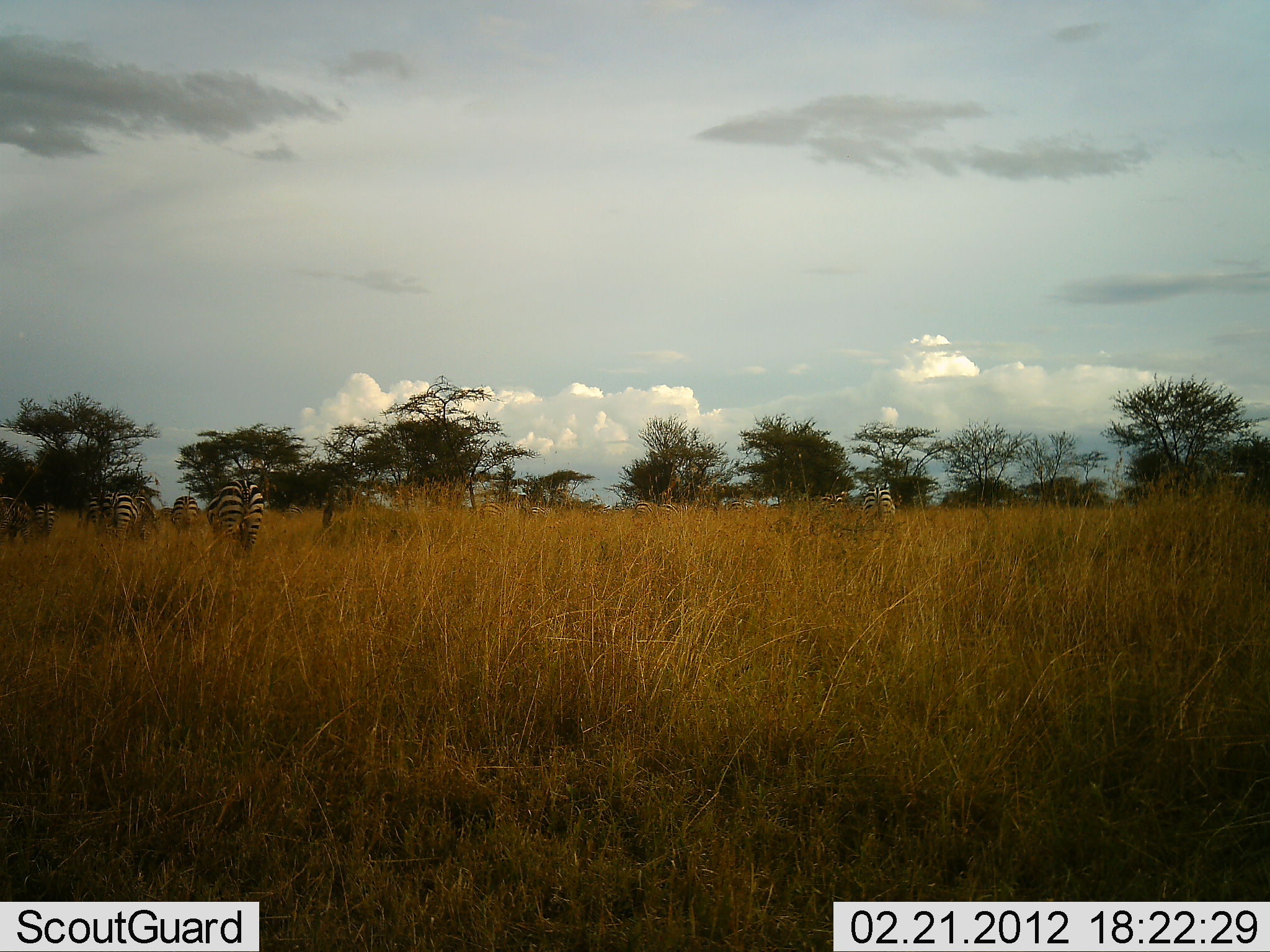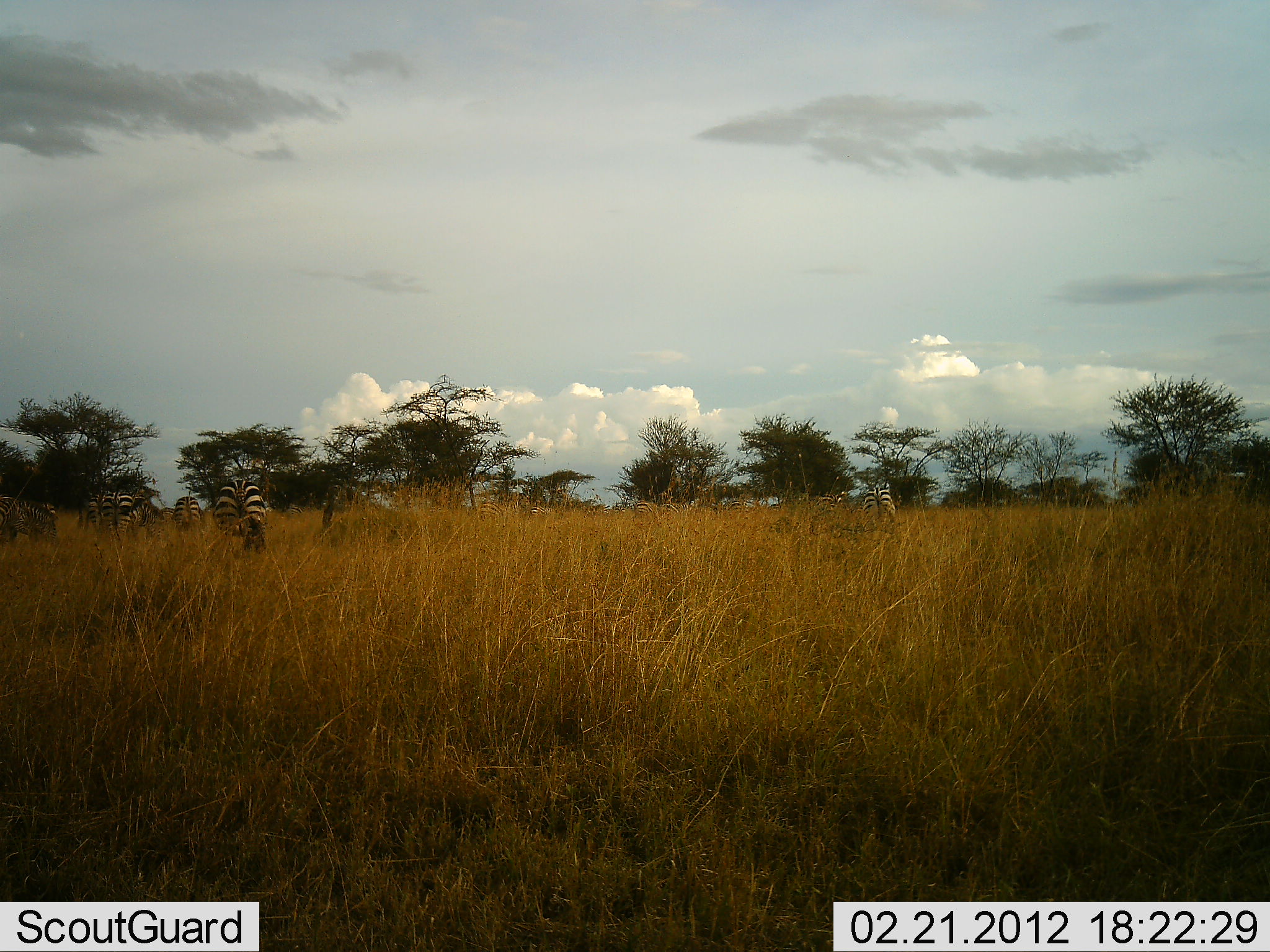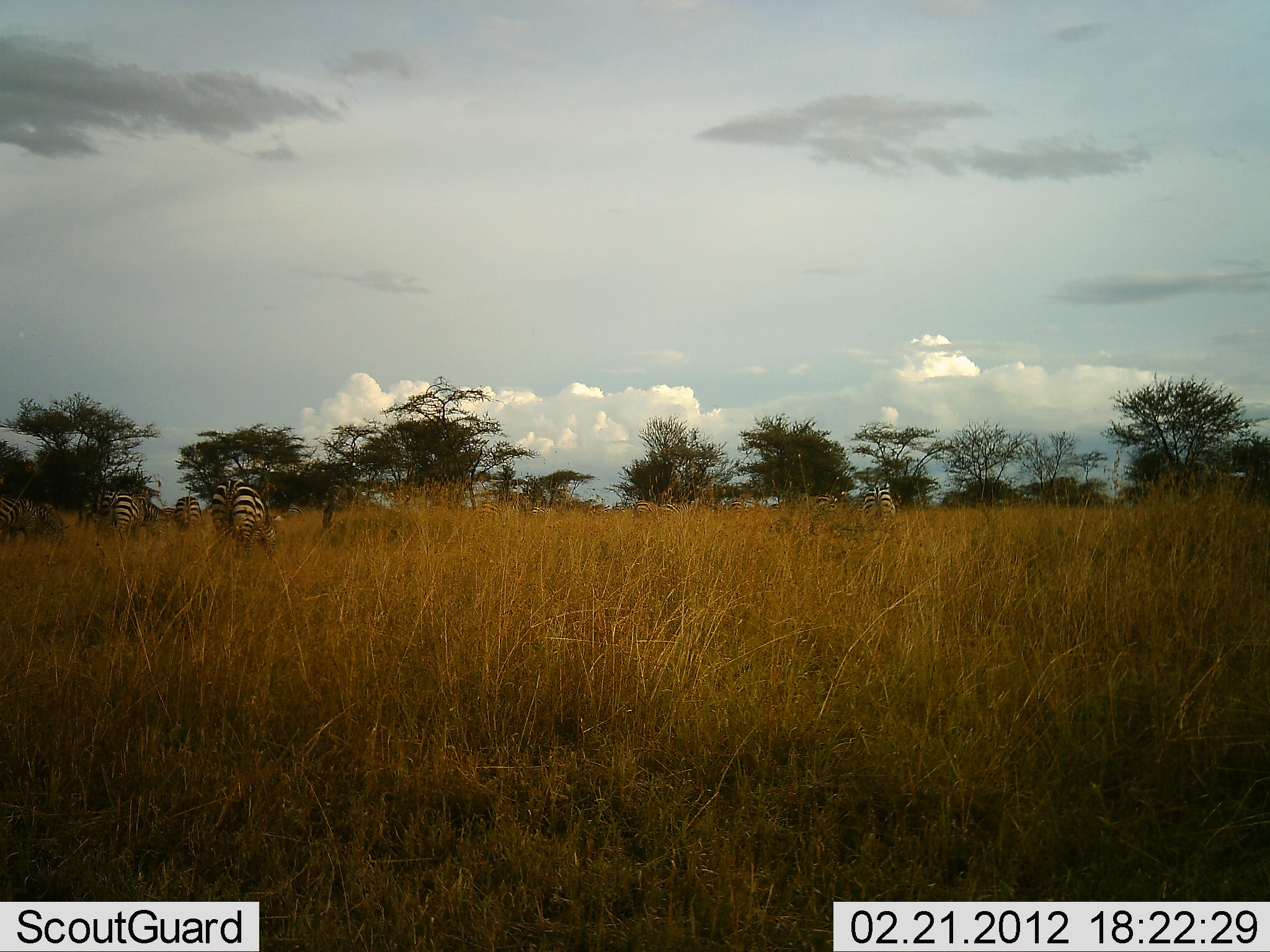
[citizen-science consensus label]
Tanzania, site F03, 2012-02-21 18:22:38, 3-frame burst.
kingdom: Animalia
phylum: Chordata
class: Mammalia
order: Perissodactyla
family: Equidae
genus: Equus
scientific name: Equus quagga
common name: plains zebra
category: zebra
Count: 6.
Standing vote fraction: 32%.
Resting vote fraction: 4%.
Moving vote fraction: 14%.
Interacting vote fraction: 4%.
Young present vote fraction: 0%.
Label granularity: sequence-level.